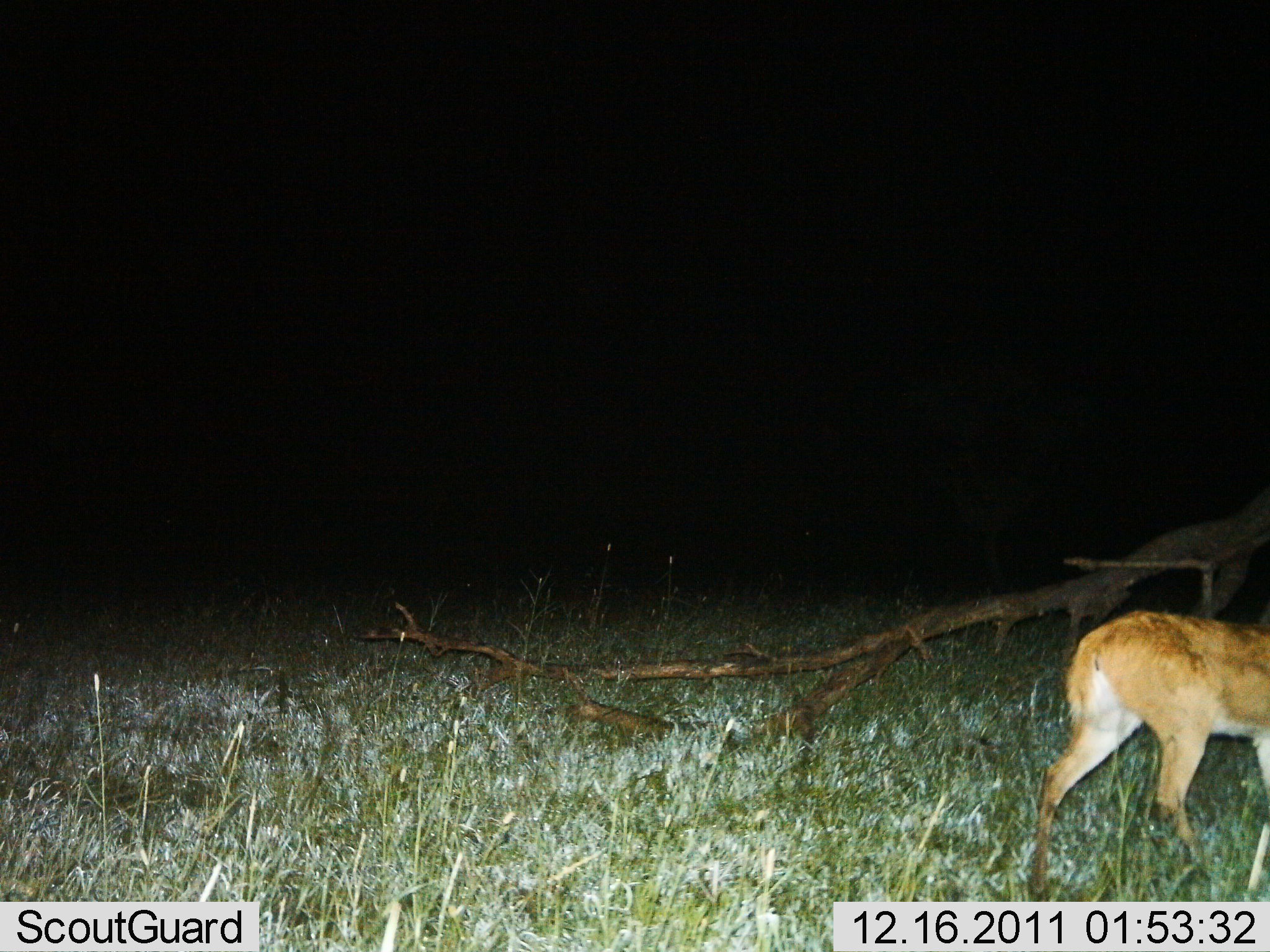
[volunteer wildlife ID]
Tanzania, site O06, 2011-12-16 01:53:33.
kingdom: Animalia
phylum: Chordata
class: Mammalia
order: Artiodactyla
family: Bovidae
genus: Redunca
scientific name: Redunca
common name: reedbuck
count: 1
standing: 67%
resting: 0%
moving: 25%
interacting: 0%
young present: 0%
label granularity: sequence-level